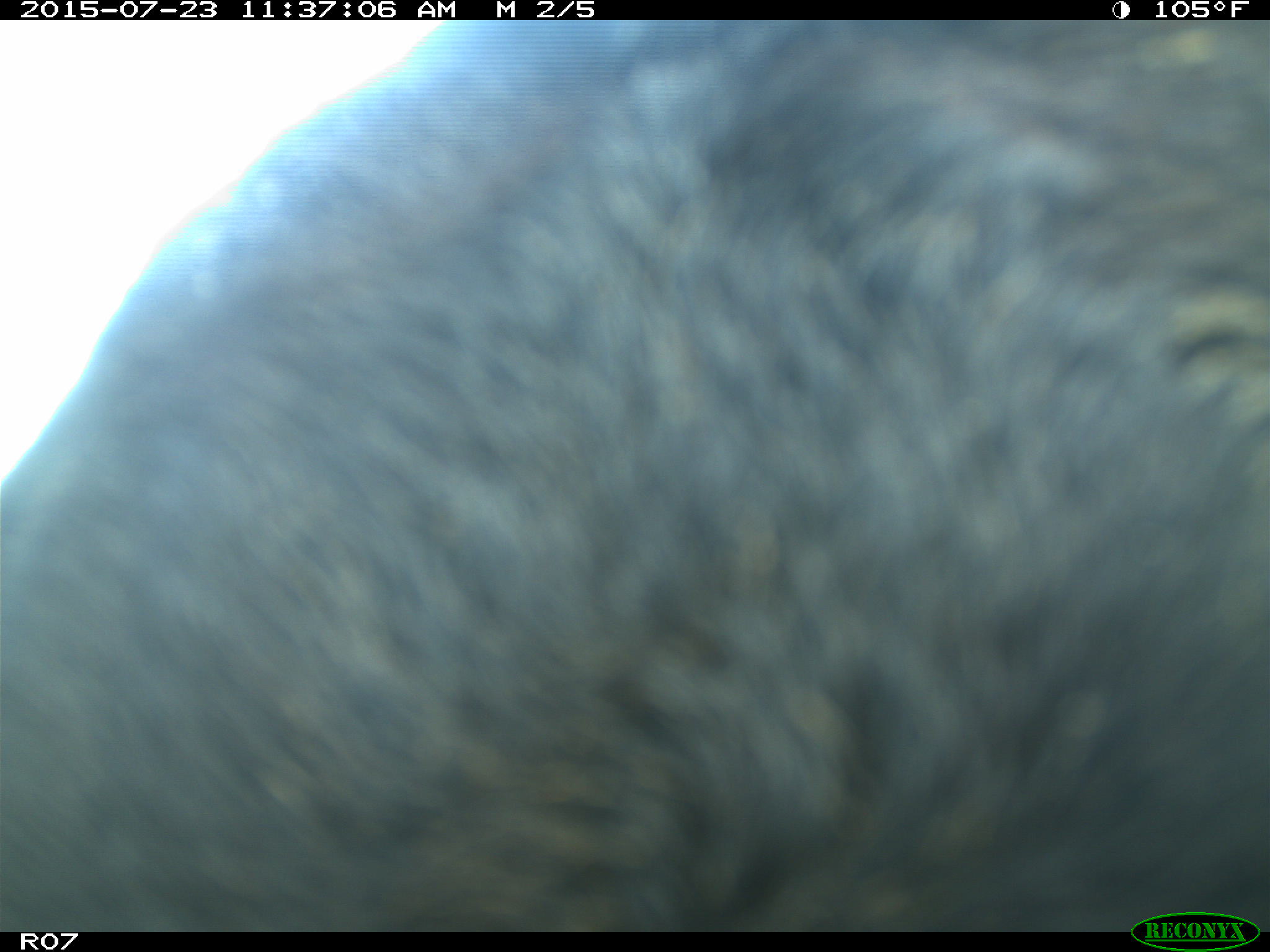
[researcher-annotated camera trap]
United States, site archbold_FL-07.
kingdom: Animalia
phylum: Chordata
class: Mammalia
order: Artiodactyla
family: Bovidae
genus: Bos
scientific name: Bos taurus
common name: domestic cow